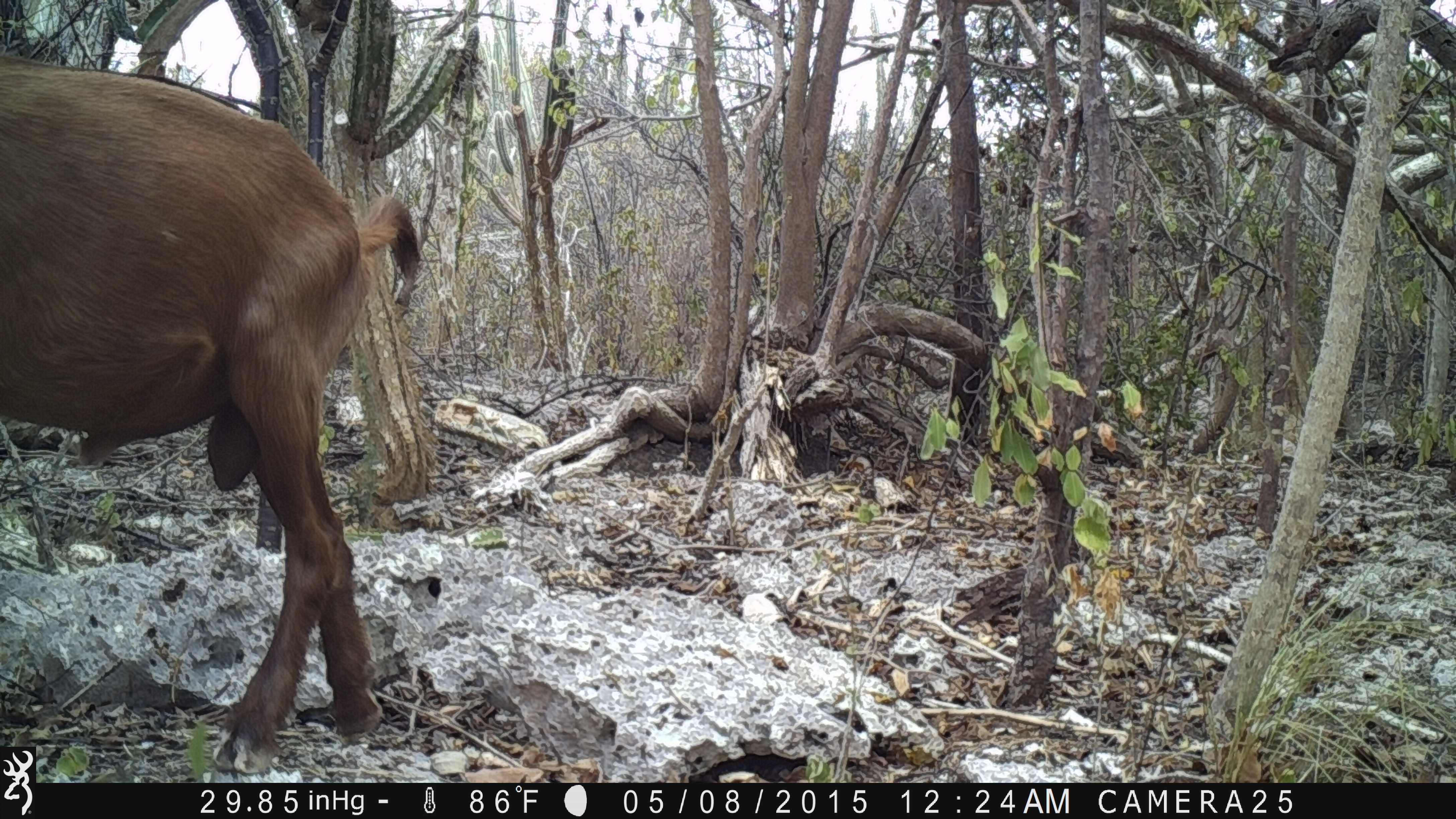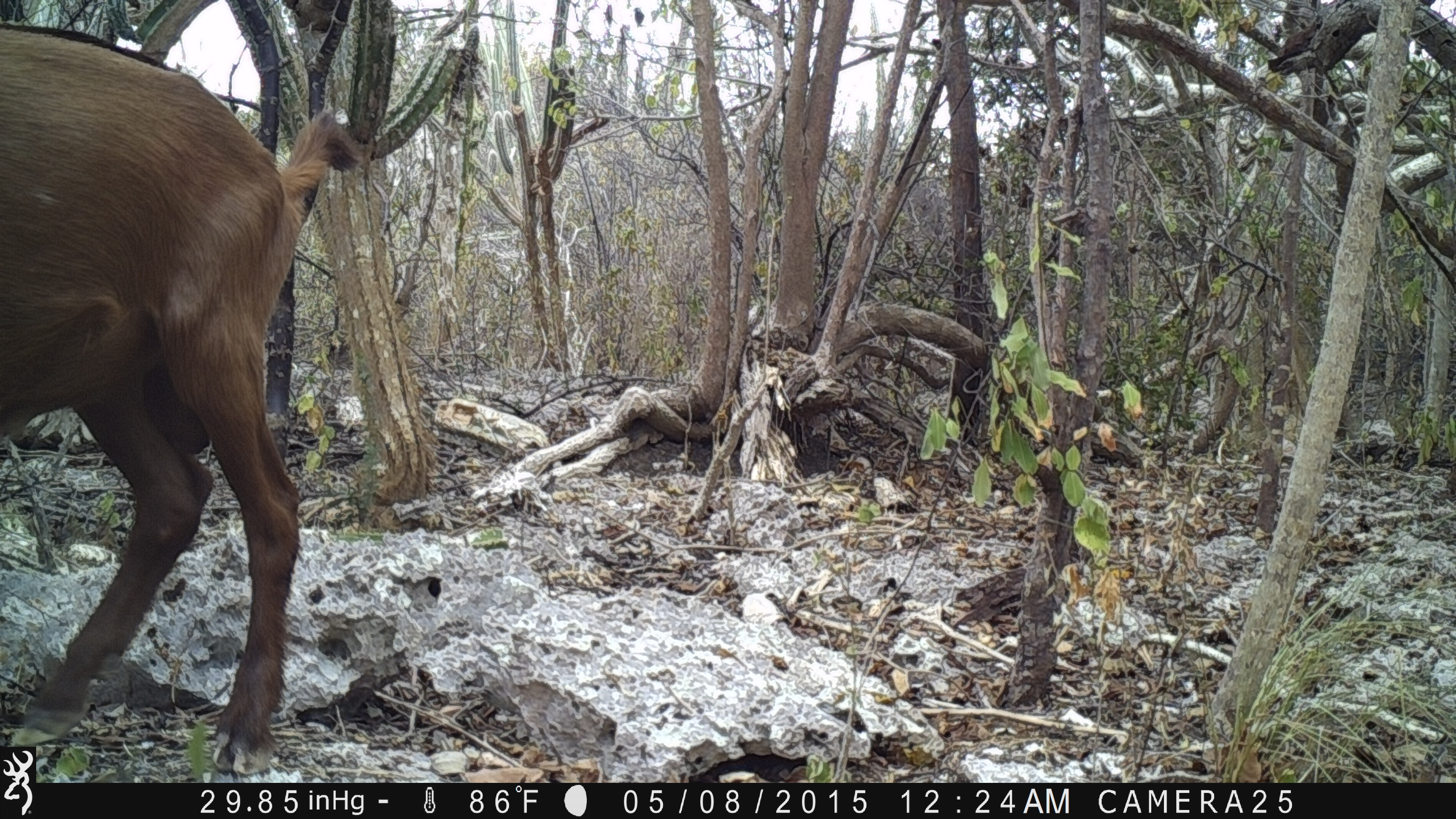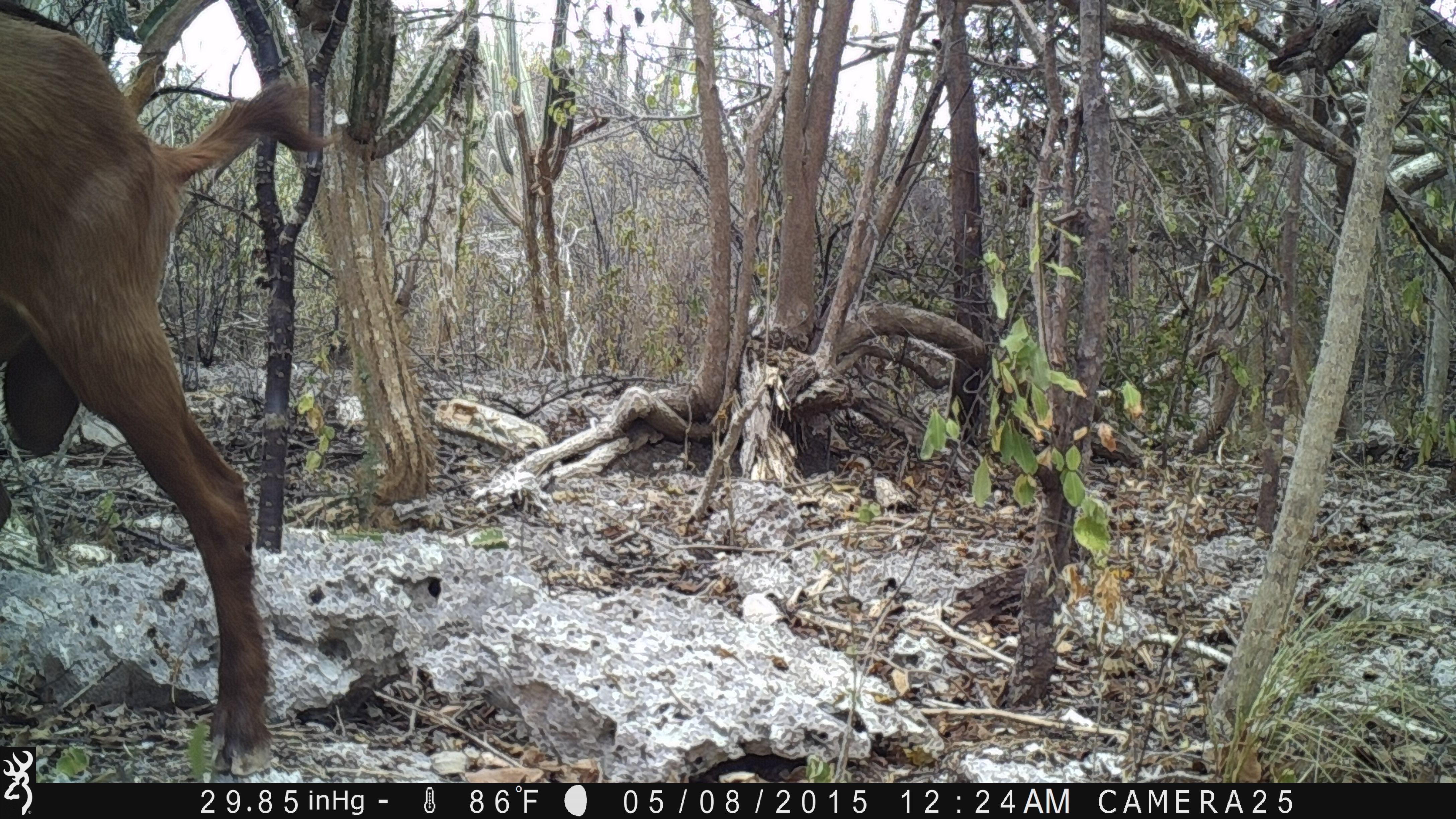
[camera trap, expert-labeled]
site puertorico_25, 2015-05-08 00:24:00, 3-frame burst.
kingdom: Animalia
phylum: Chordata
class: Mammalia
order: Artiodactyla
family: Bovidae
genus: Capra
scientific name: Capra hircus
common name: goat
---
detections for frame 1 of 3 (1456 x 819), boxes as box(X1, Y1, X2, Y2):
goat: box(0, 45, 425, 762)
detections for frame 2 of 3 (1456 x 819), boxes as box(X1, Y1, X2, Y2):
goat: box(0, 30, 363, 774)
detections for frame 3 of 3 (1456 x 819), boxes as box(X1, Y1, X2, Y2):
goat: box(0, 0, 332, 770)